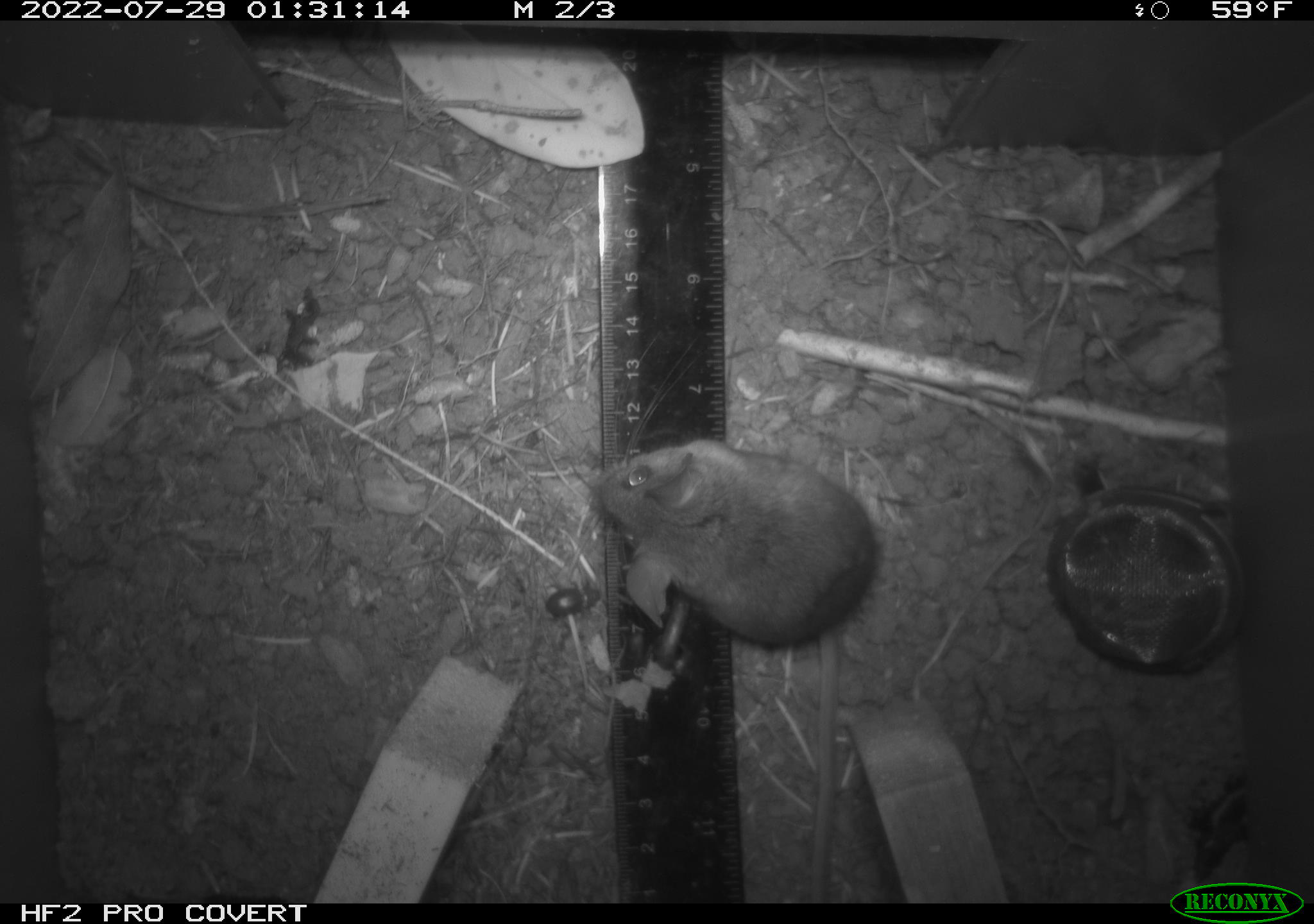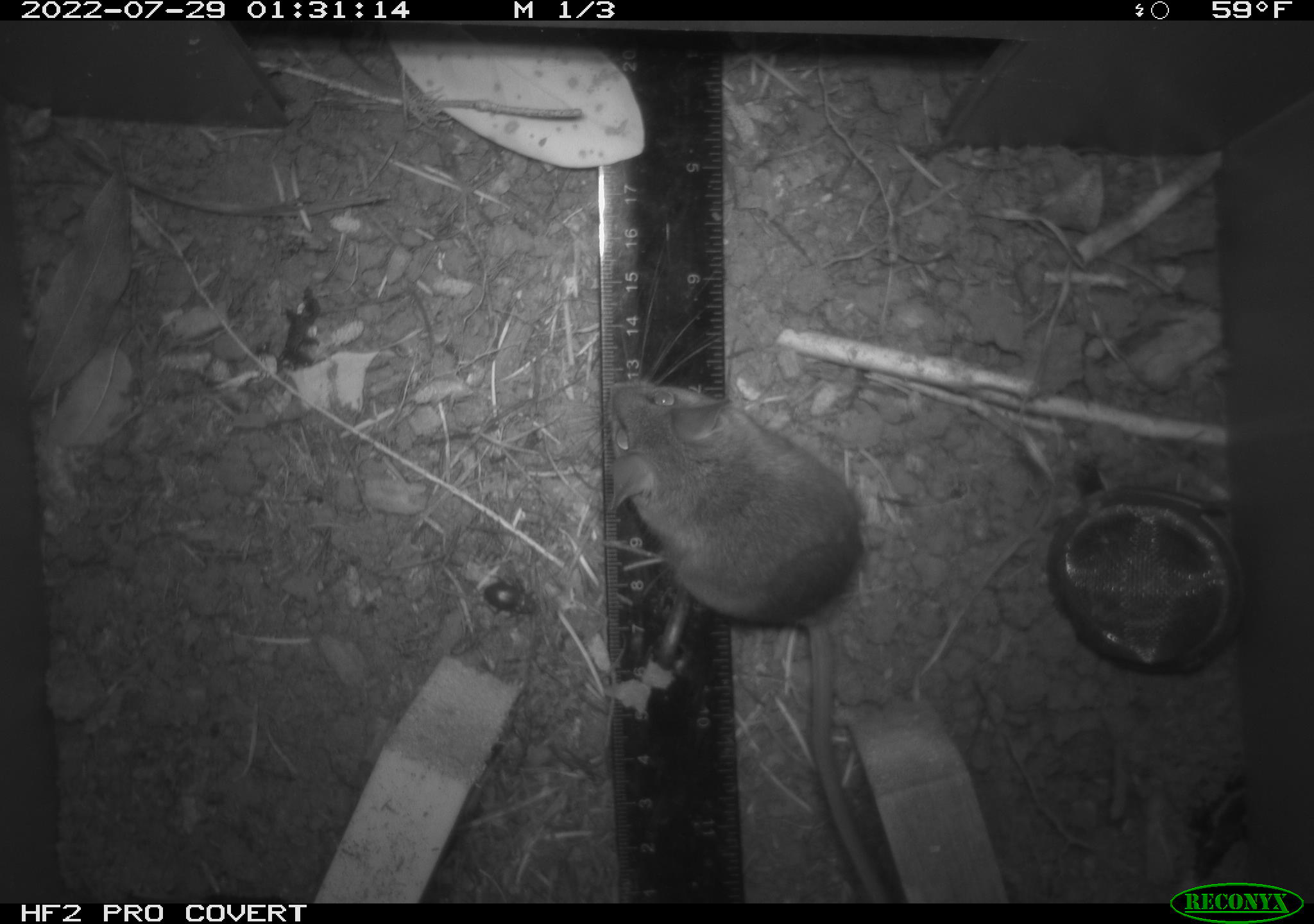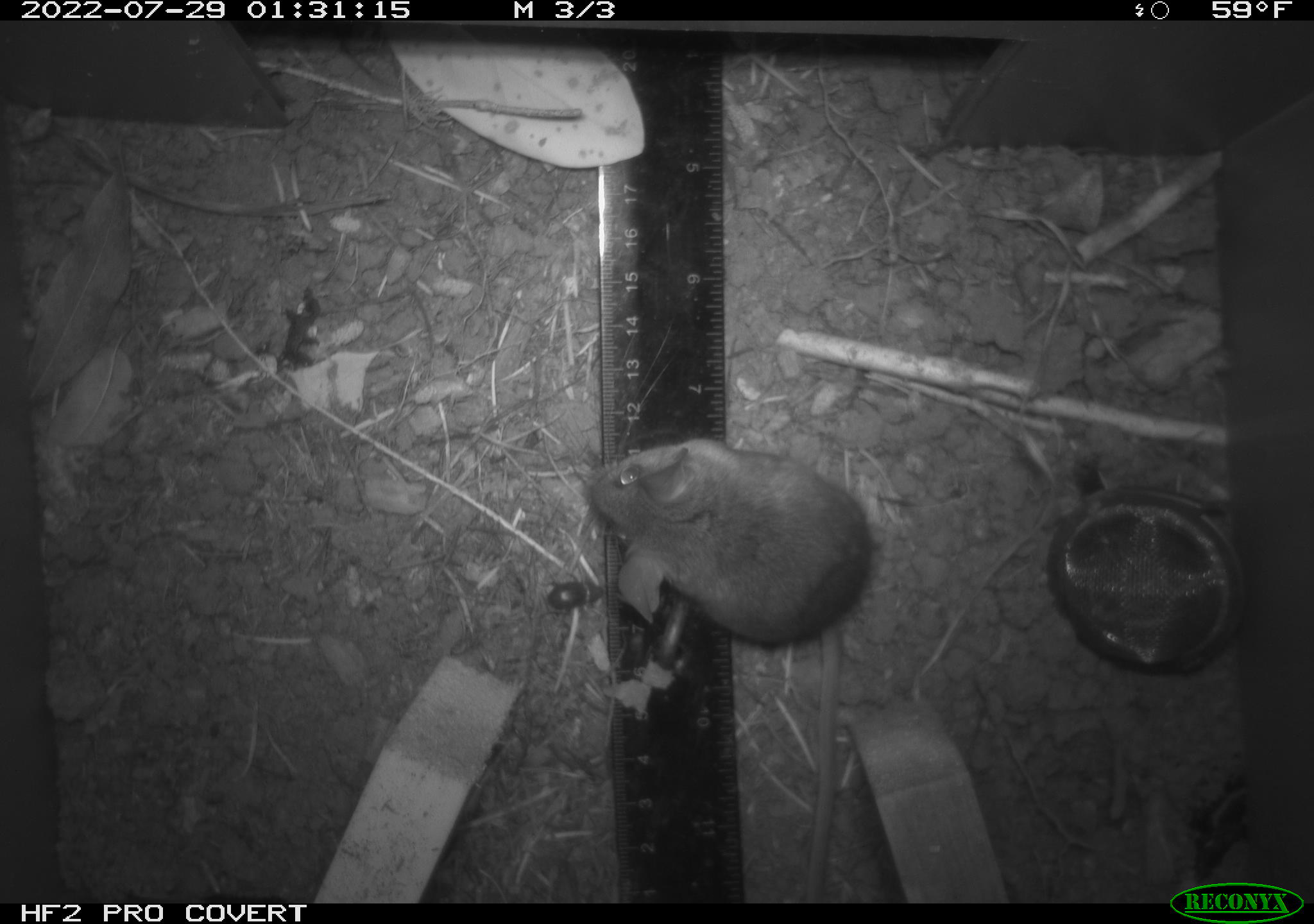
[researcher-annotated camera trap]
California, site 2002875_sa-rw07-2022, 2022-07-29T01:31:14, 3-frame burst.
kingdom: Animalia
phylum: Arthropoda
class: Insecta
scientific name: Insecta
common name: insect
Insect (Insecta).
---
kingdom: Animalia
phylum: Chordata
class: Mammalia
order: Rodentia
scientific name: Rodentia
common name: mouse species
Mouse species (Rodentia).